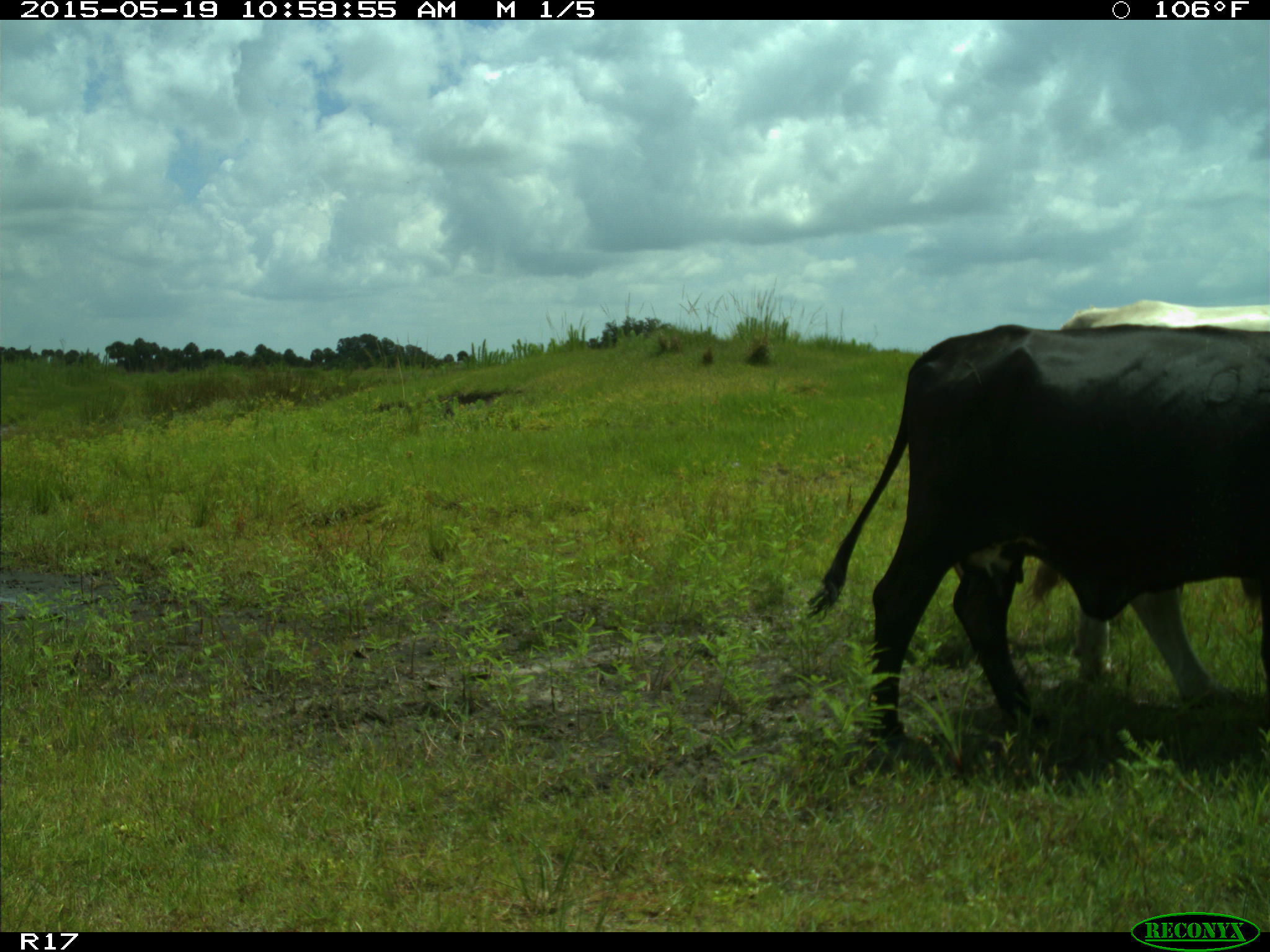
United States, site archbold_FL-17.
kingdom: Animalia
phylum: Chordata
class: Mammalia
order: Artiodactyla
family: Bovidae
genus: Bos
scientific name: Bos taurus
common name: domestic cow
Bos taurus (domestic cow).